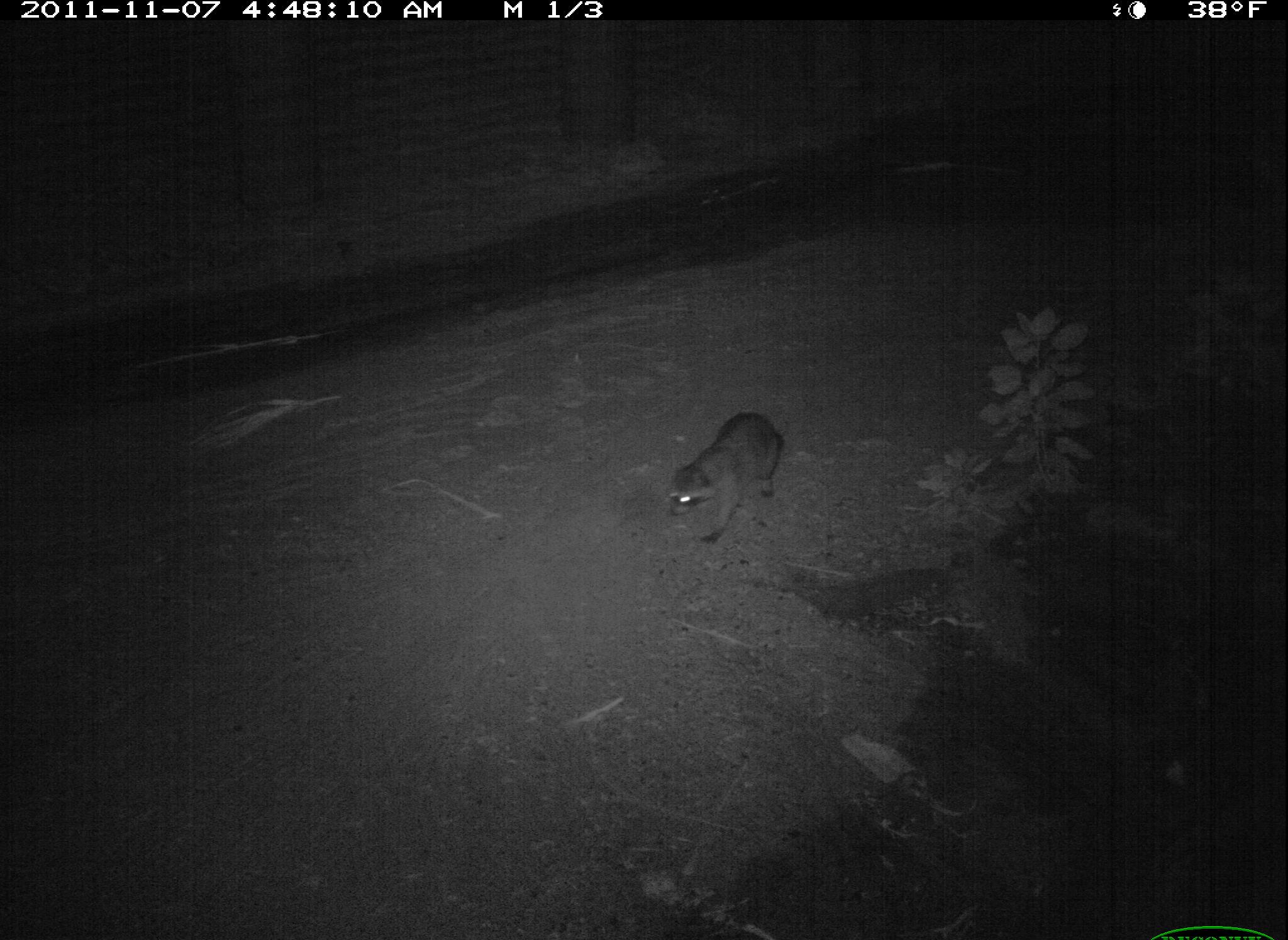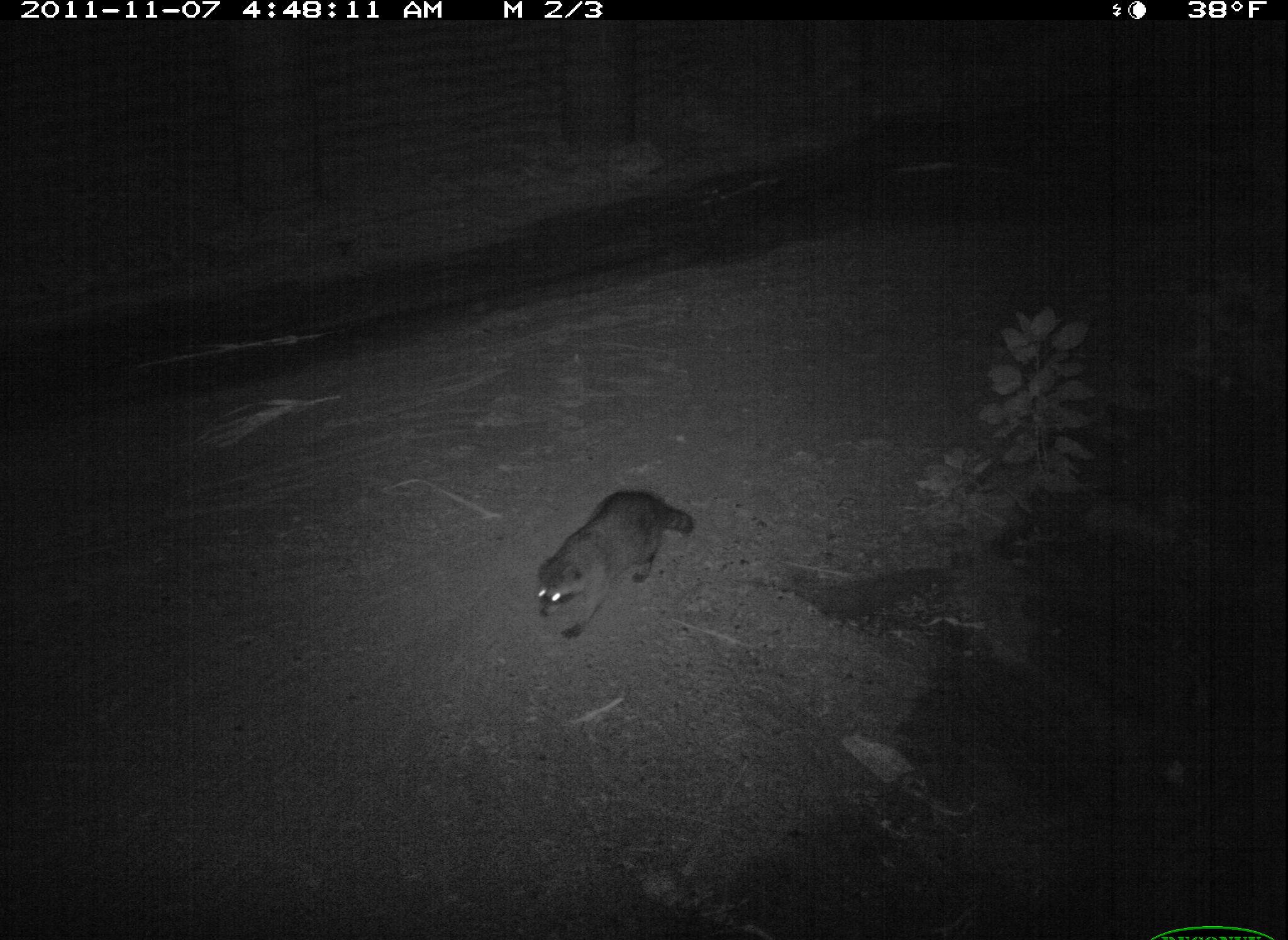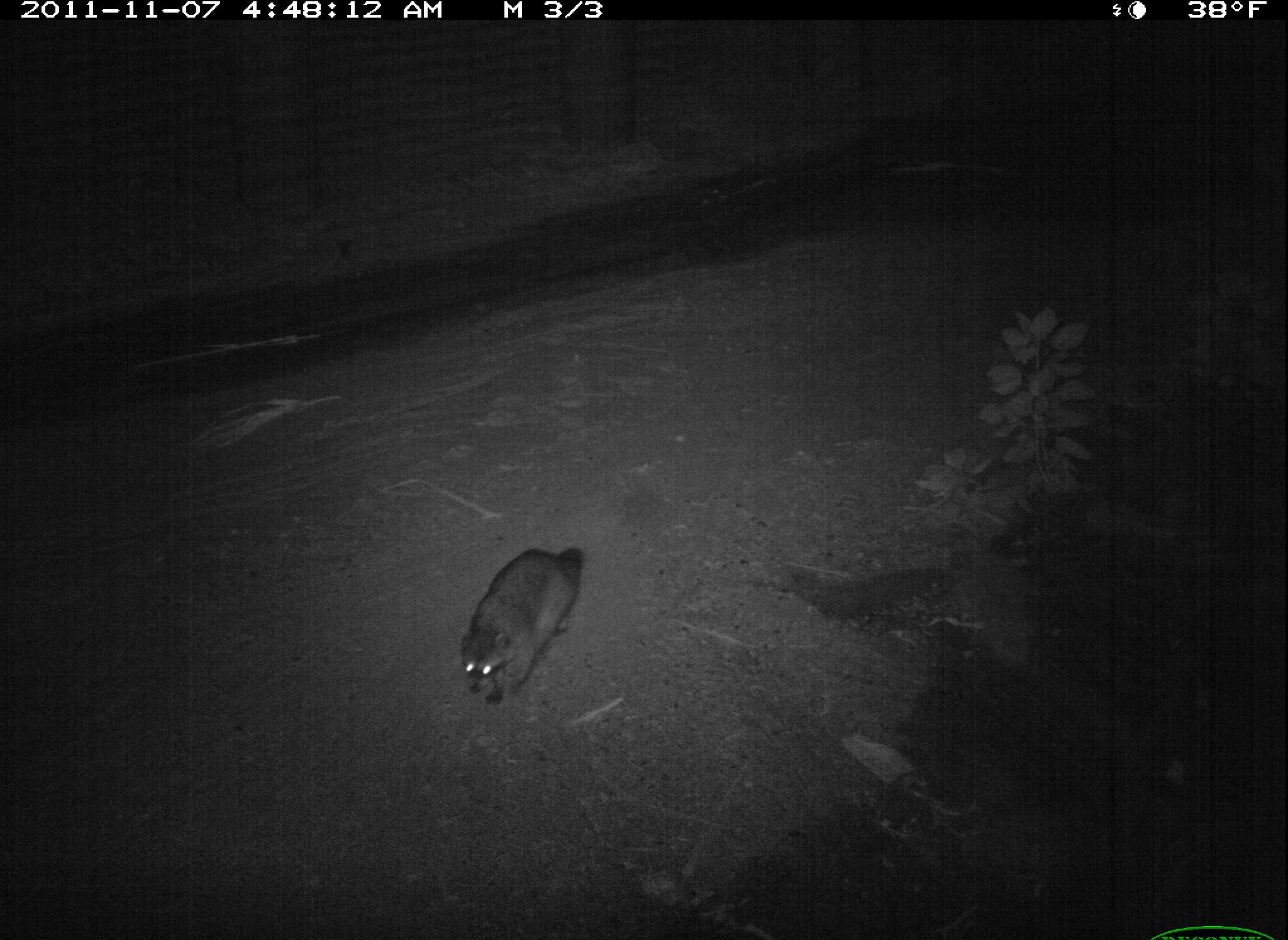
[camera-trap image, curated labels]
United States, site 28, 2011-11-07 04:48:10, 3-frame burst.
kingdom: Animalia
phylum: Chordata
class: Mammalia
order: Carnivora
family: Procyonidae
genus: Procyon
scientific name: Procyon lotor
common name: raccoon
Raccoon (Procyon lotor).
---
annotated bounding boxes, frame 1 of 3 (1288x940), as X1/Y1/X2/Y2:
raccoon: 642/393/819/565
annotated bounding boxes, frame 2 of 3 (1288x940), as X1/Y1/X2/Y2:
raccoon: 523/474/702/646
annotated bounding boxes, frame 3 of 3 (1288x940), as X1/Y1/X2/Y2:
raccoon: 431/533/601/726